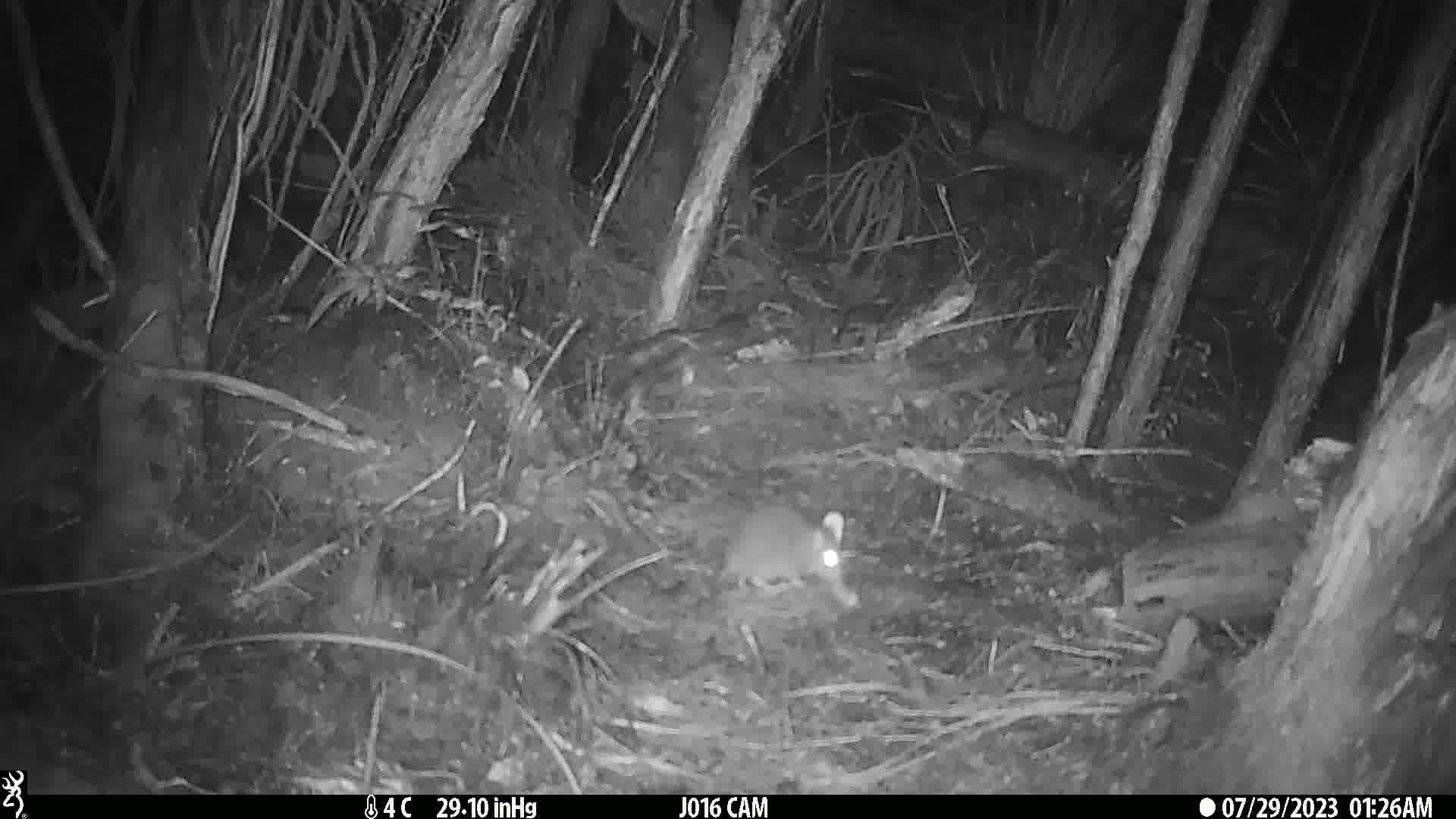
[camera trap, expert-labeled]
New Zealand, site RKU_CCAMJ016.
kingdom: Animalia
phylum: Chordata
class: Mammalia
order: Rodentia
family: Muridae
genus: Rattus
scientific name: Rattus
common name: rat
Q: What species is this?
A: Rat (Rattus).